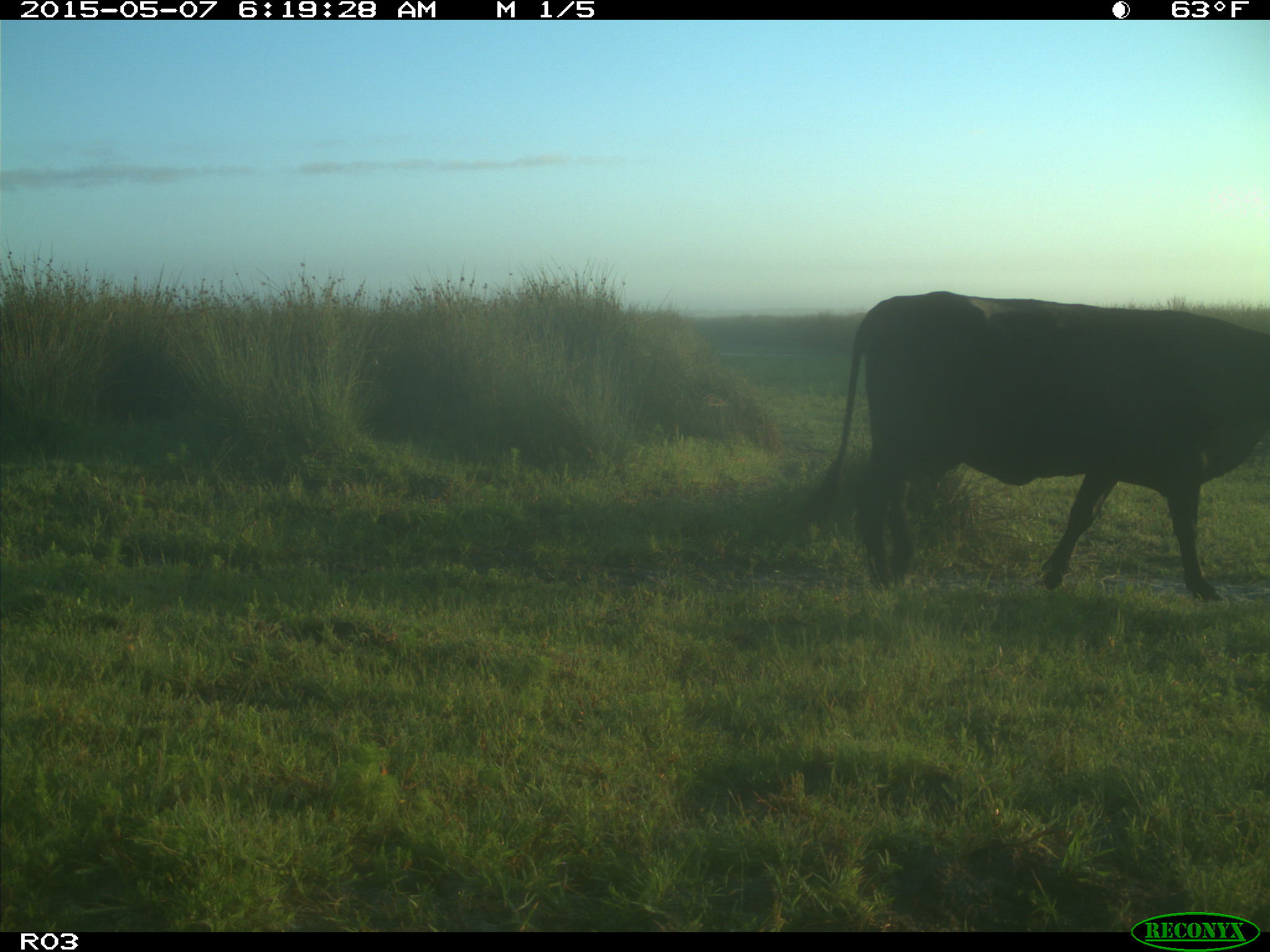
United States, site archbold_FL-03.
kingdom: Animalia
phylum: Chordata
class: Mammalia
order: Artiodactyla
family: Bovidae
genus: Bos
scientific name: Bos taurus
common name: domestic cow